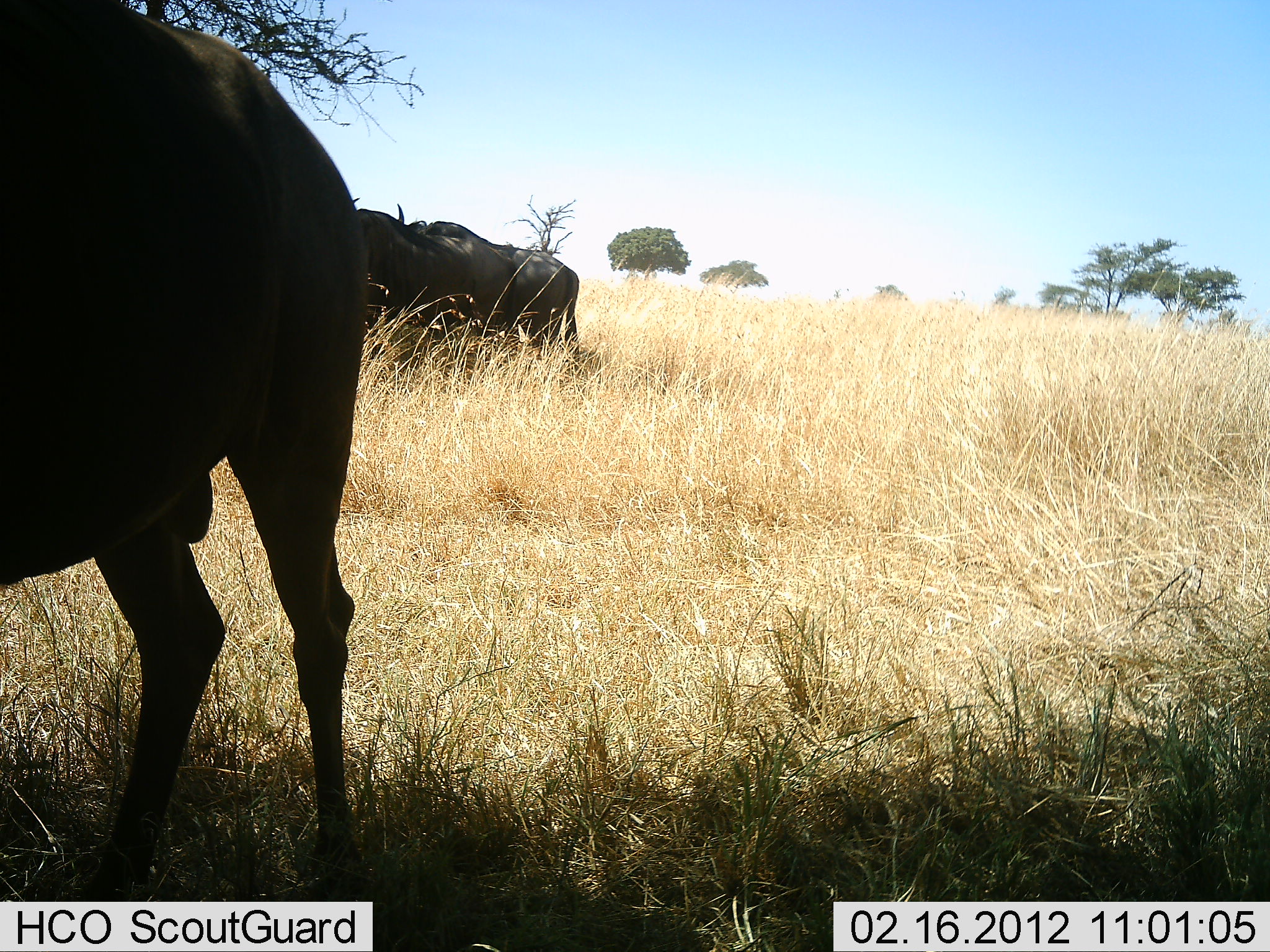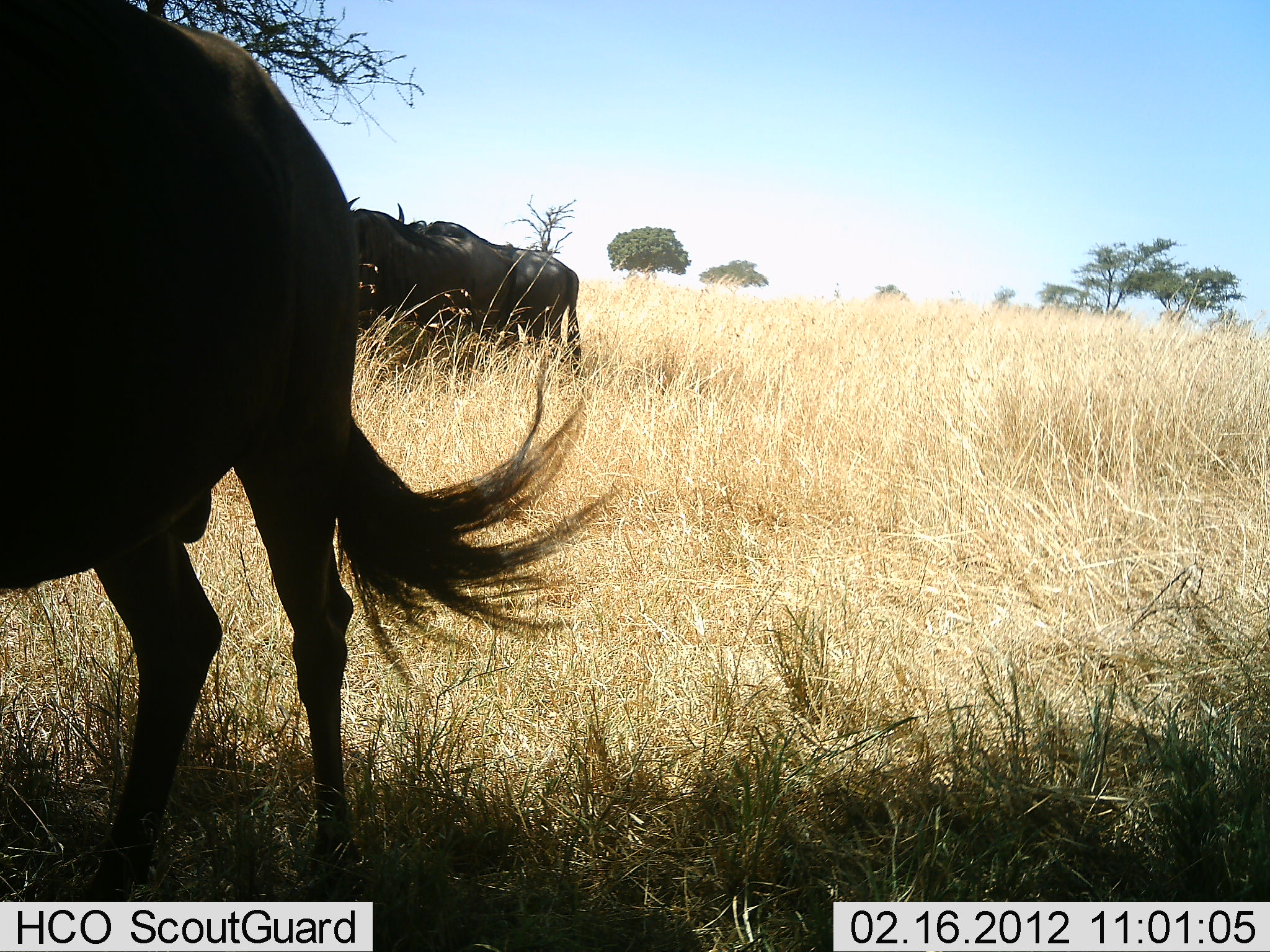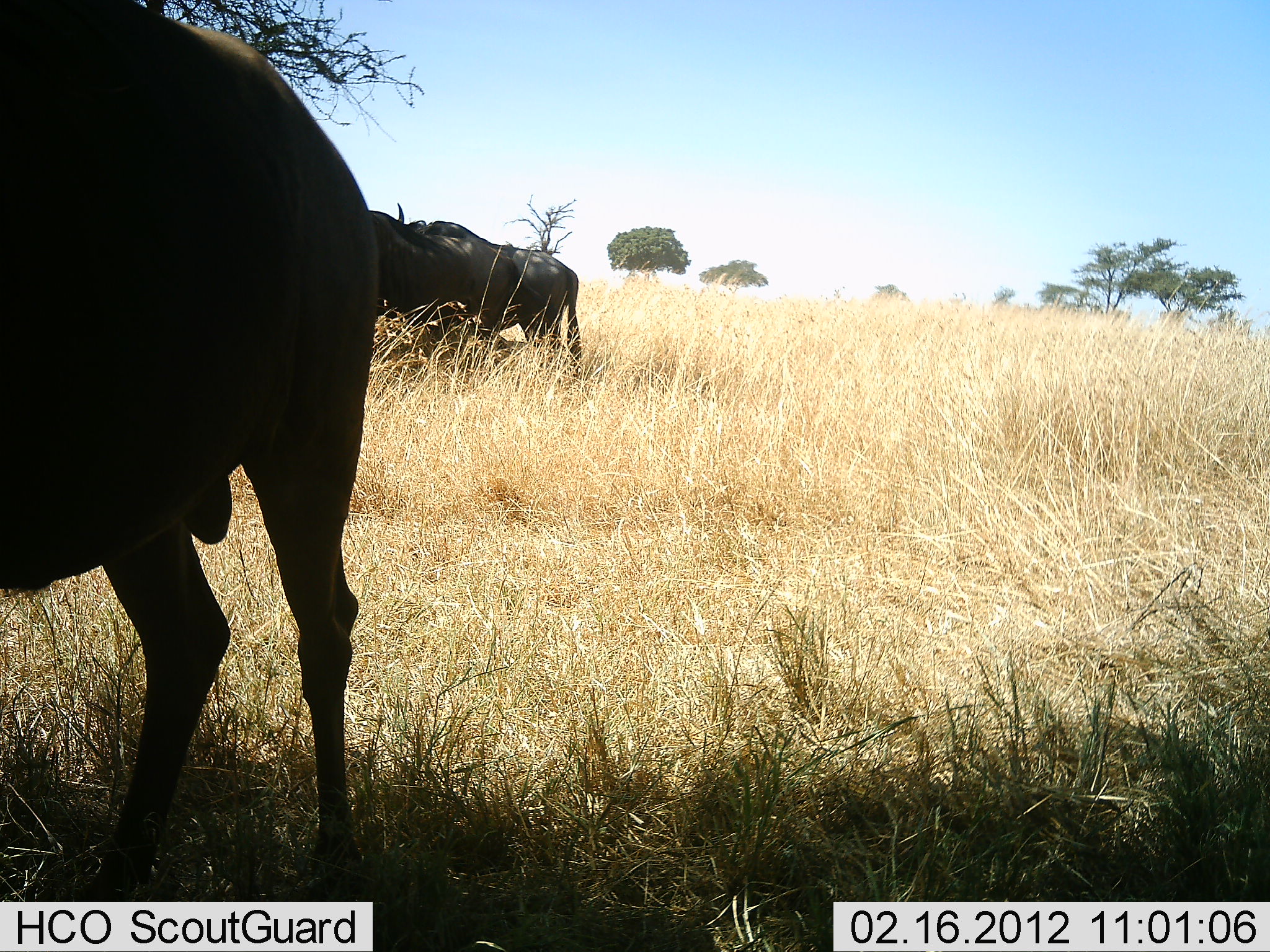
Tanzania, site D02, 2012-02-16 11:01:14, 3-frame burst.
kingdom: Animalia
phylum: Chordata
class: Mammalia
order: Artiodactyla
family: Bovidae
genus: Connochaetes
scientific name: Connochaetes taurinus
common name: blue wildebeest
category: wildebeest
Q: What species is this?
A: Wildebeest (blue wildebeest) (Connochaetes taurinus).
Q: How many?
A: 3.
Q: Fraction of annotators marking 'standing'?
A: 76%.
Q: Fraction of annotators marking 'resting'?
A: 0%.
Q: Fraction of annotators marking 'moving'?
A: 12%.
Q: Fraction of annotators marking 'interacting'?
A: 6%.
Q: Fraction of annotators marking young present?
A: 0%.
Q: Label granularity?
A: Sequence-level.